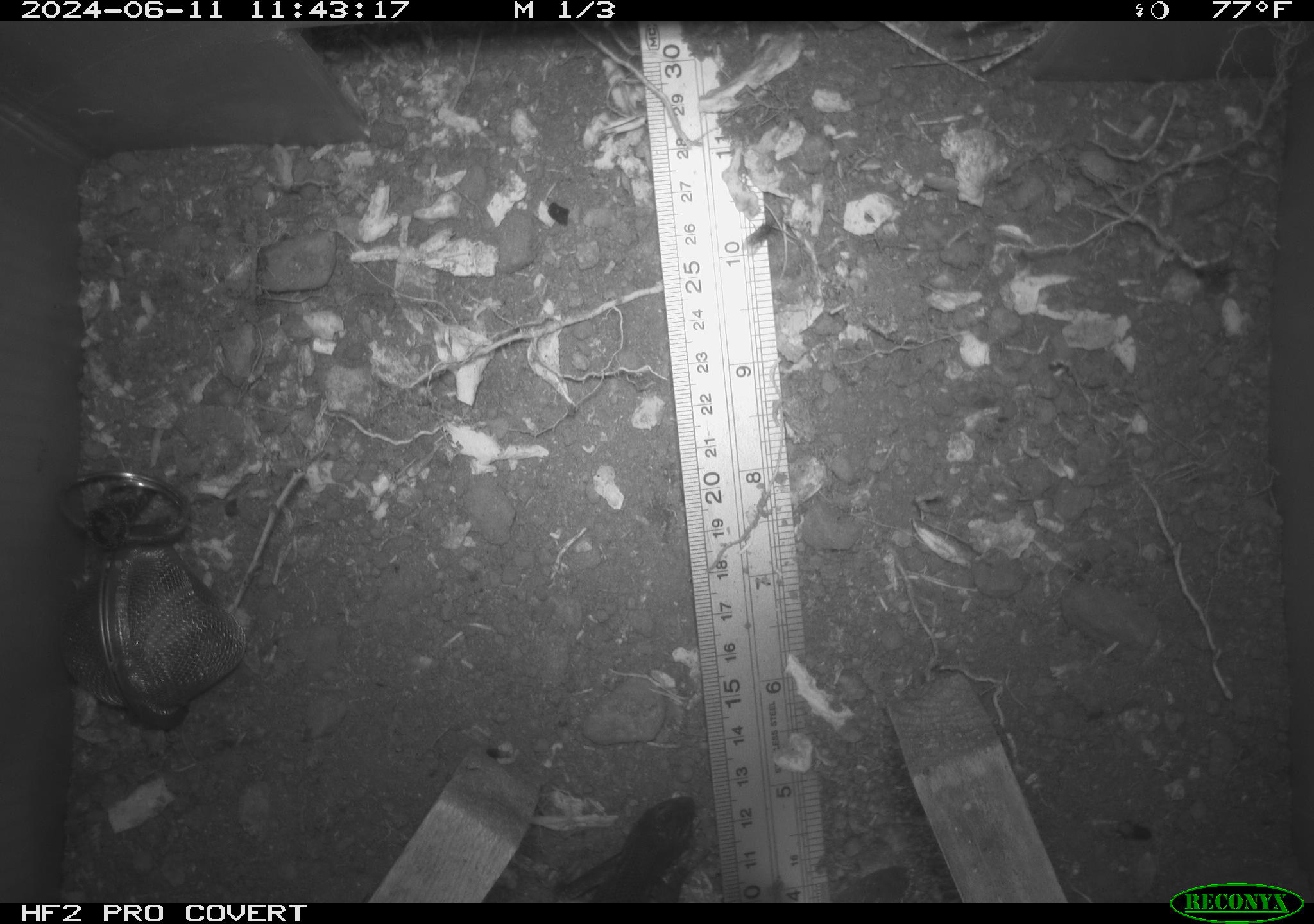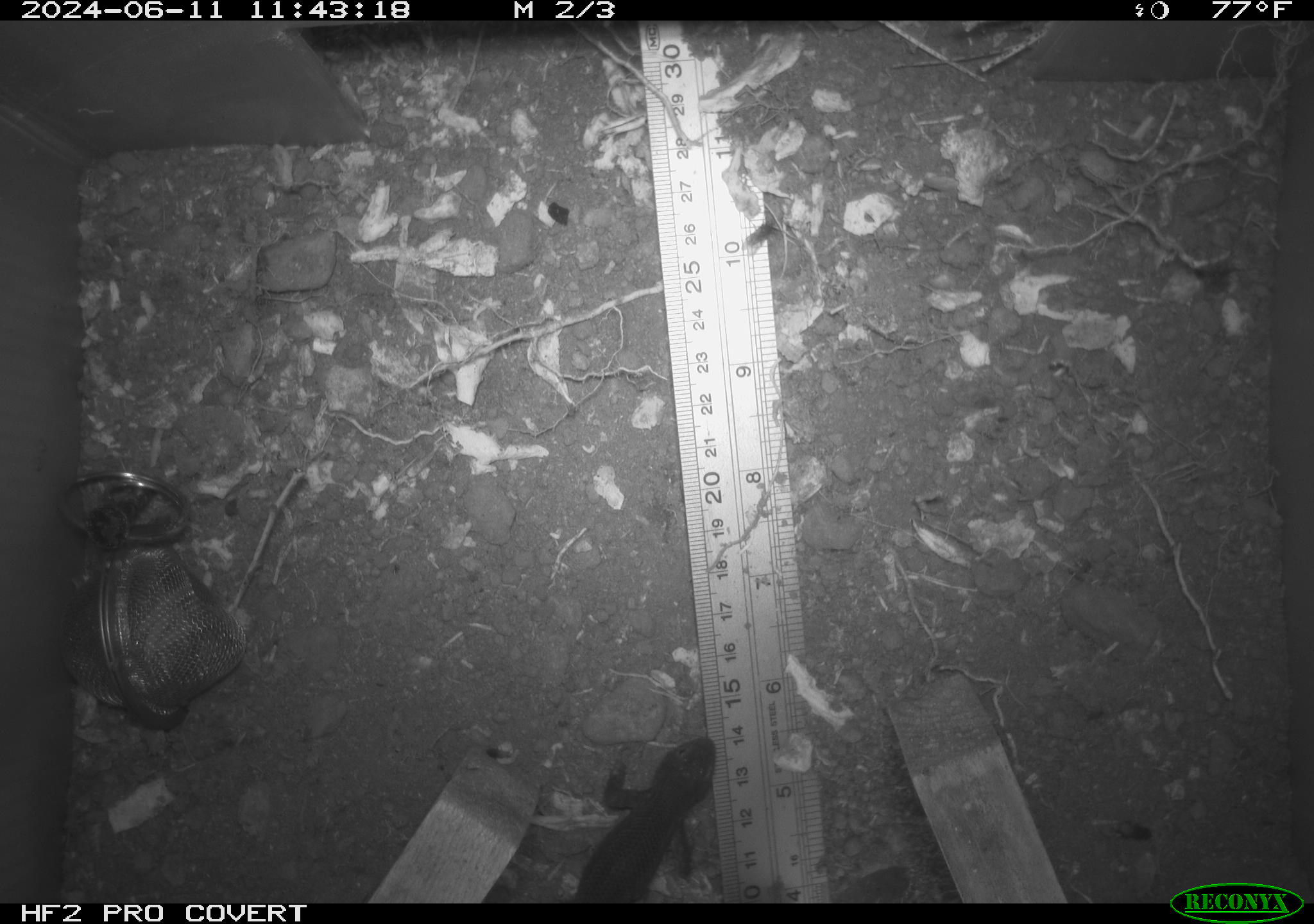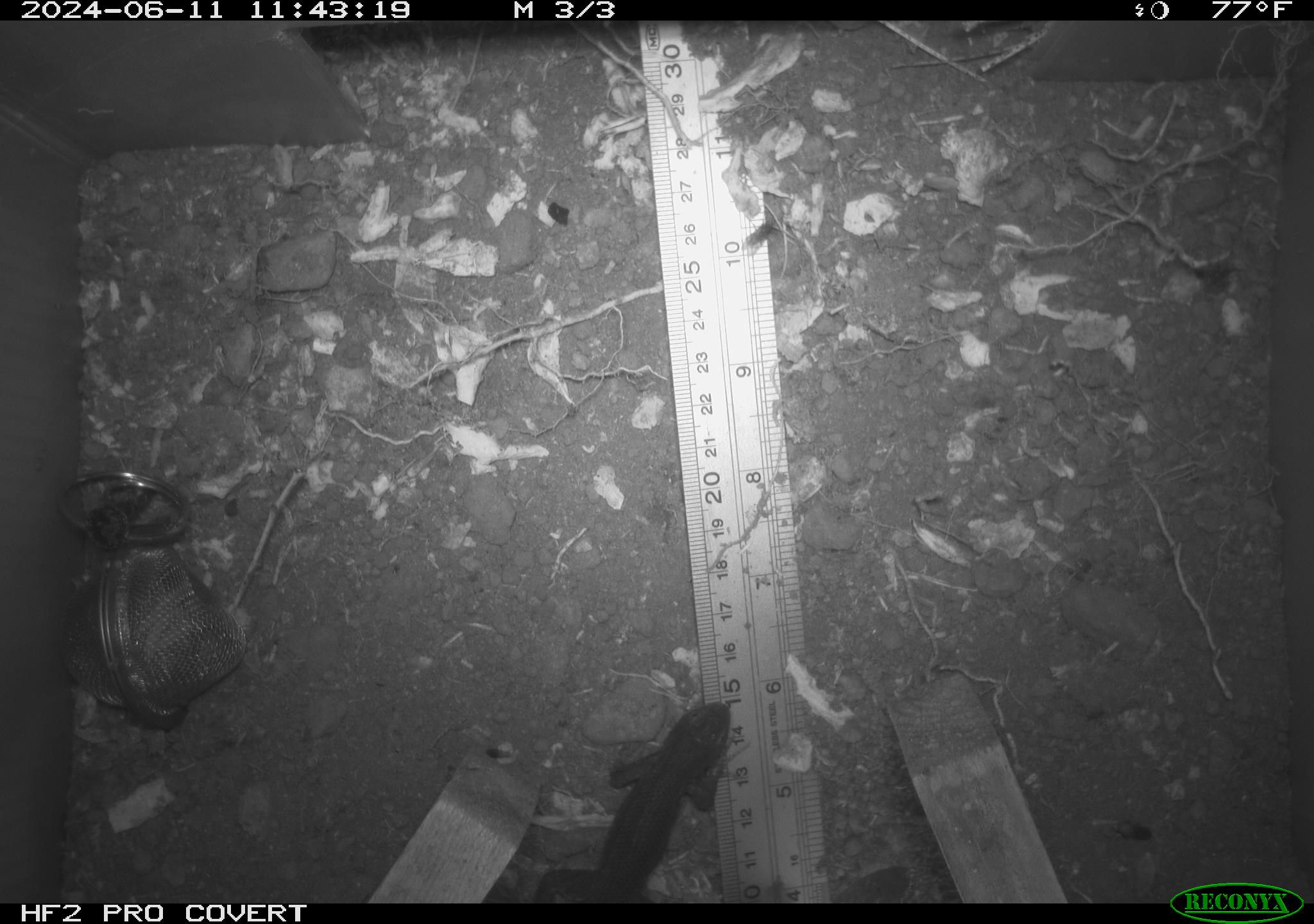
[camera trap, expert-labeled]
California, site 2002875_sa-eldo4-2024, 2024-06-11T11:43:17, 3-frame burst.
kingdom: Animalia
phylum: Chordata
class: Reptilia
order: Squamata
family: Phrynosomatidae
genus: Sceloporus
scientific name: Sceloporus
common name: spiny lizards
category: sceloporus species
Sceloporus species (spiny lizards) (Sceloporus).